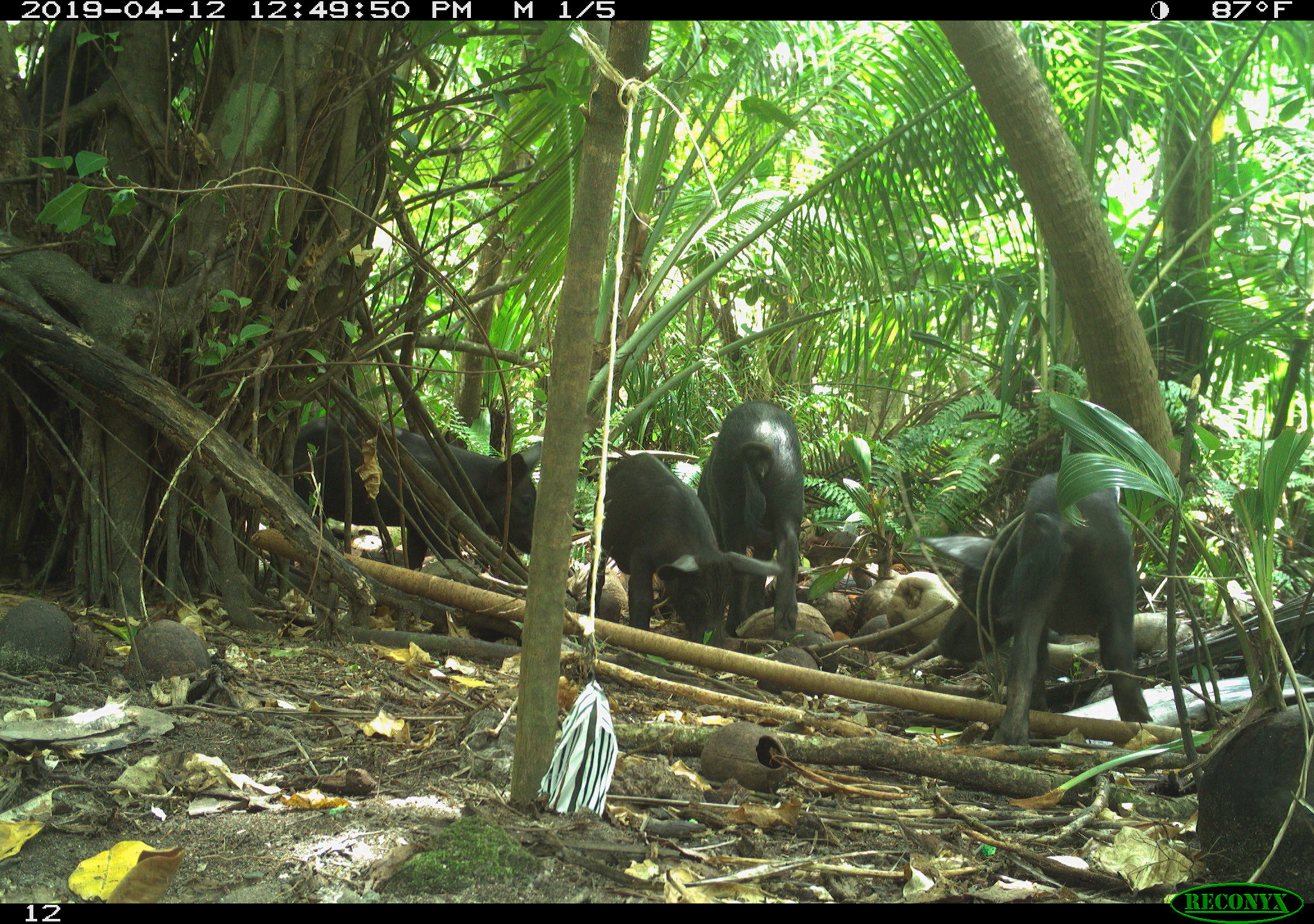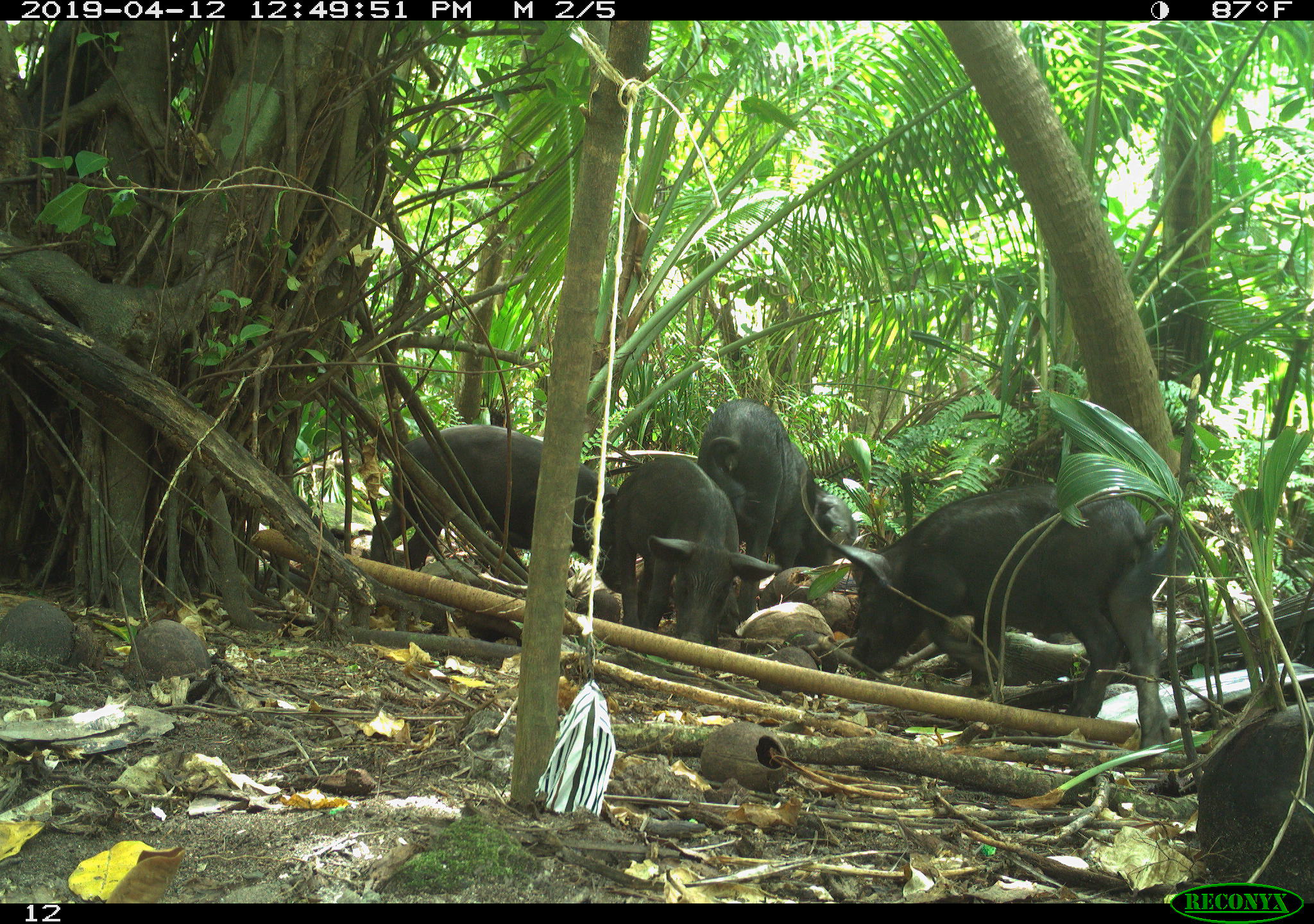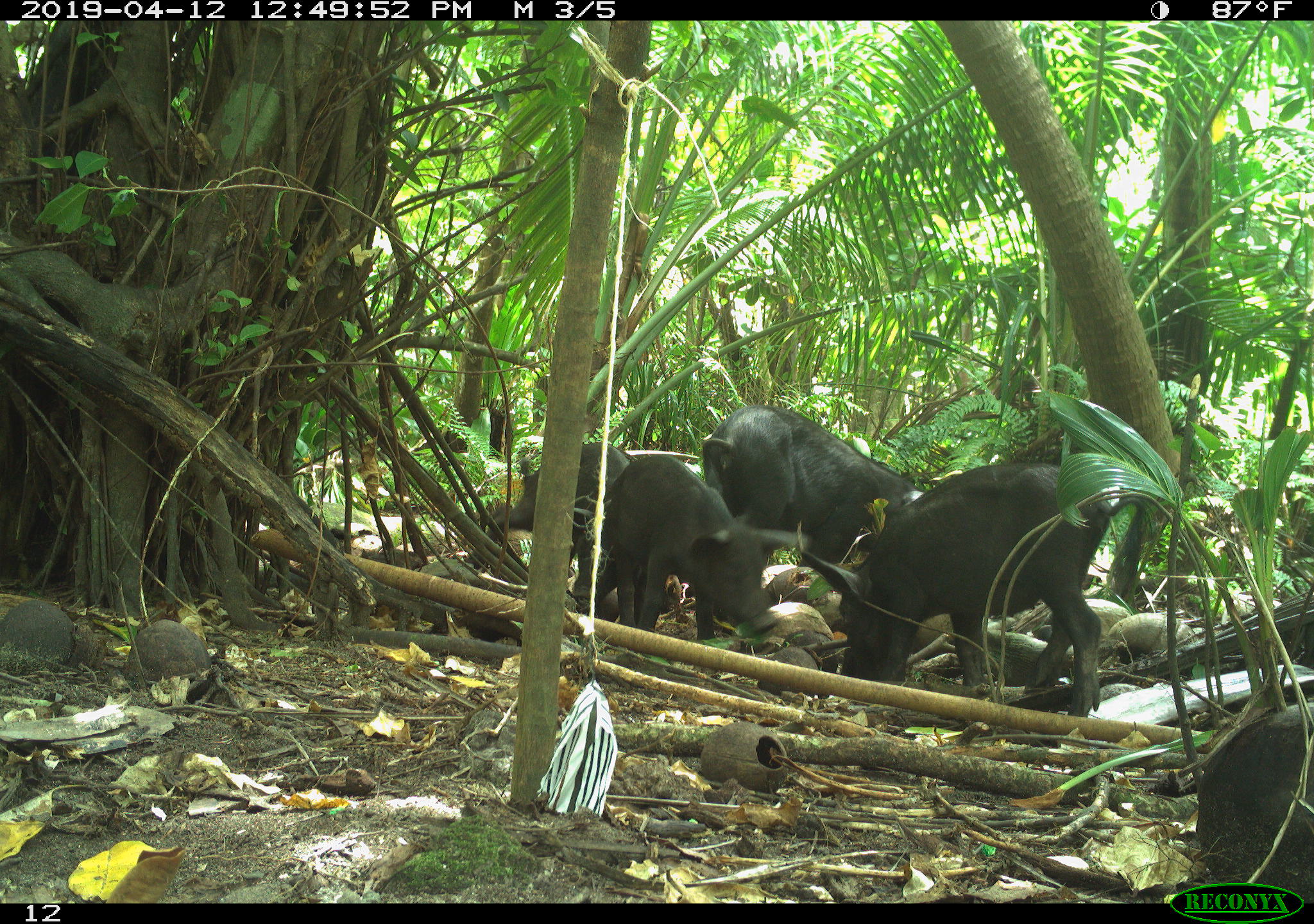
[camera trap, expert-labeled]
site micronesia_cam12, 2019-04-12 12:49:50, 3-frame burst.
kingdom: Animalia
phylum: Chordata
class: Mammalia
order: Artiodactyla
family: Suidae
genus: Sus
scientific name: Sus scrofa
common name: pig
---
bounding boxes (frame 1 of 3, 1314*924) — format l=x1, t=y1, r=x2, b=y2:
pig: l=931, t=466, r=1160, b=751; l=601, t=445, r=775, b=644; l=307, t=417, r=538, b=562; l=699, t=418, r=816, b=647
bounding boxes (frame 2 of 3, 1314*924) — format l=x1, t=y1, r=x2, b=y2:
pig: l=811, t=482, r=1184, b=758; l=369, t=426, r=608, b=590; l=600, t=456, r=776, b=649; l=690, t=398, r=838, b=565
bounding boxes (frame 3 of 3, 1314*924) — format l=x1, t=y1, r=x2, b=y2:
pig: l=831, t=480, r=1152, b=685; l=595, t=447, r=781, b=615; l=703, t=401, r=893, b=561; l=522, t=451, r=612, b=562